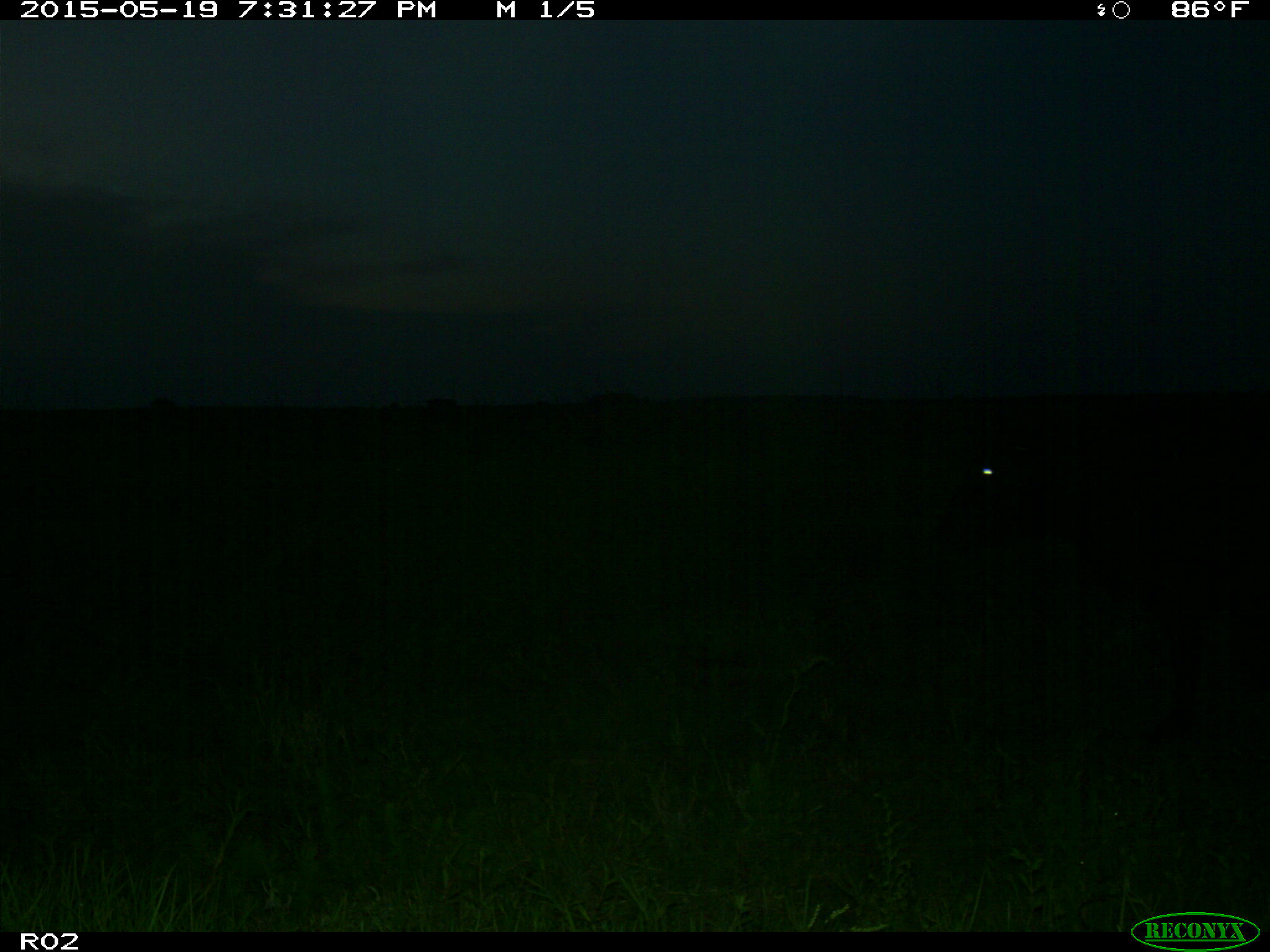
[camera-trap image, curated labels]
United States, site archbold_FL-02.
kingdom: Animalia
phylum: Chordata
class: Mammalia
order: Artiodactyla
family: Bovidae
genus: Bos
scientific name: Bos taurus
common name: domestic cow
Bos taurus (domestic cow).